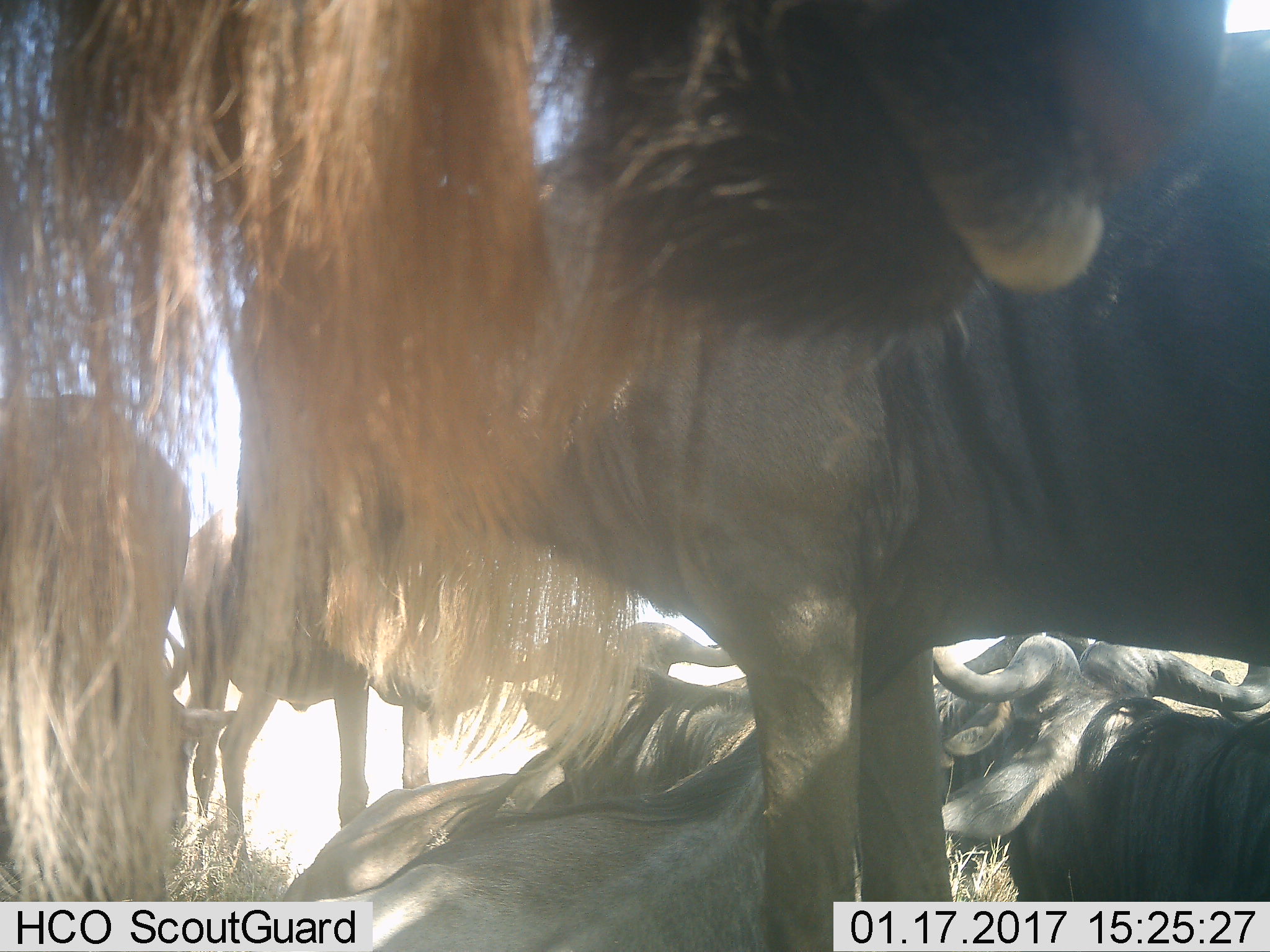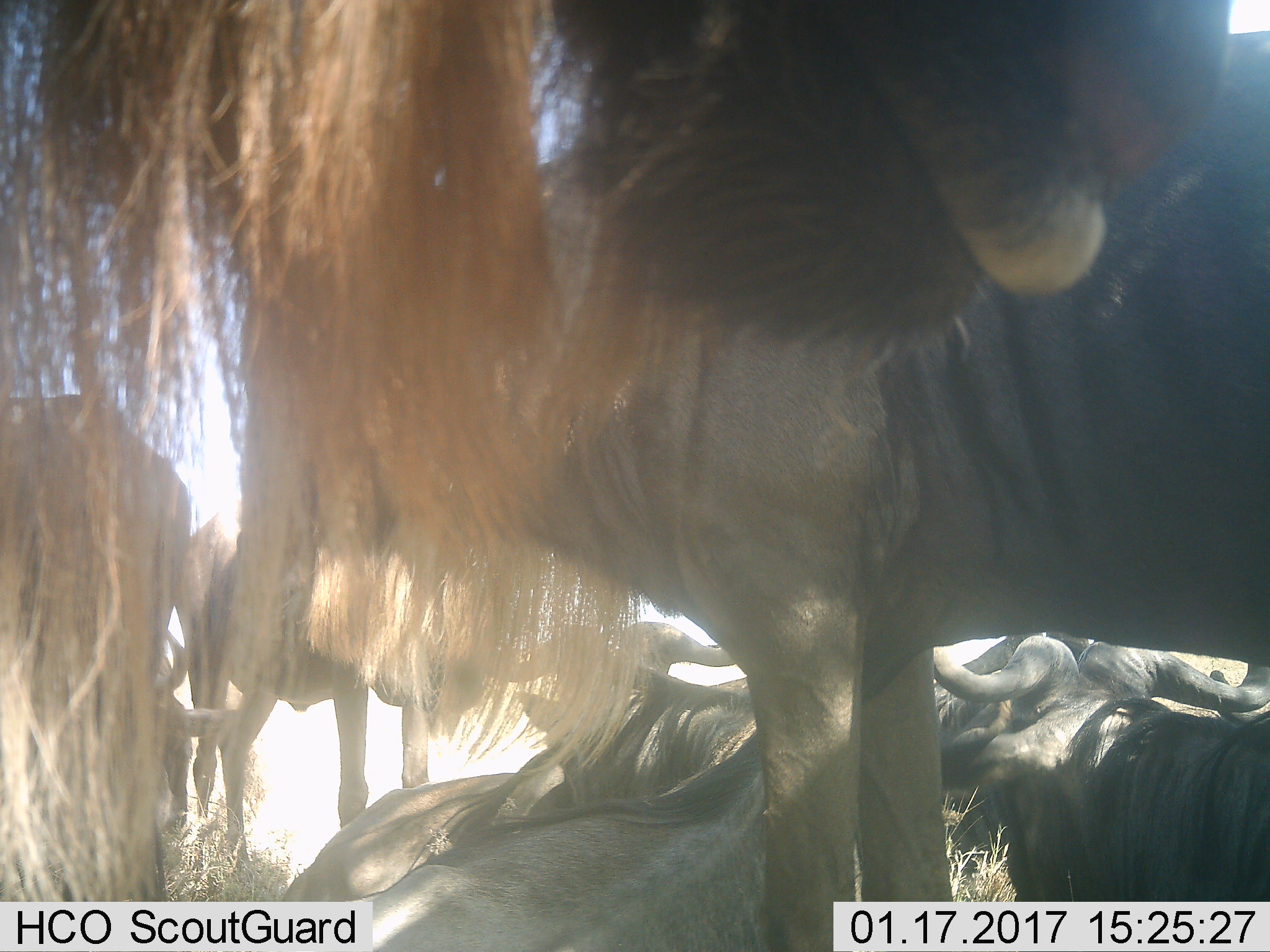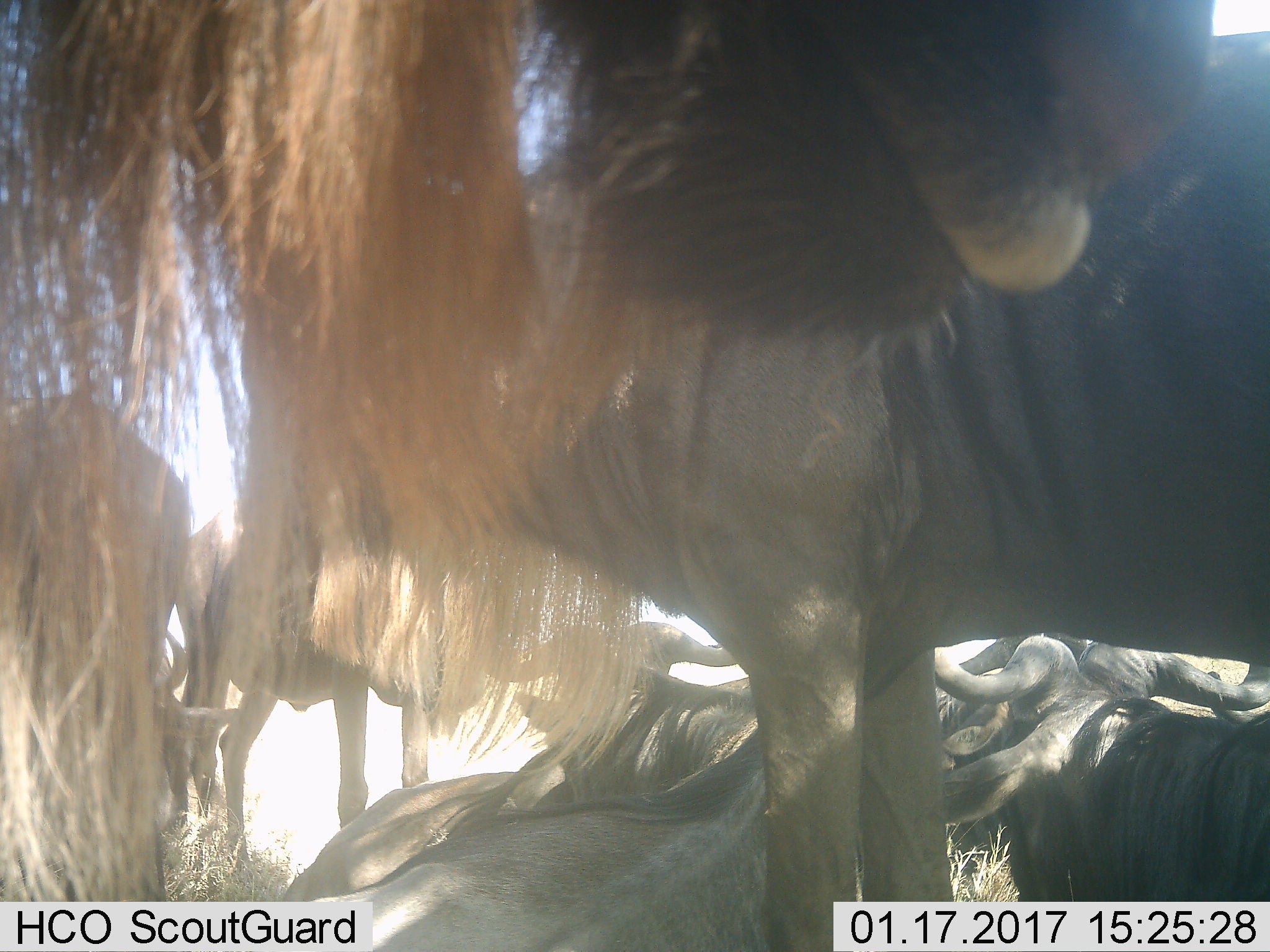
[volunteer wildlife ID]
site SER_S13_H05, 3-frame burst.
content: unidentified animal